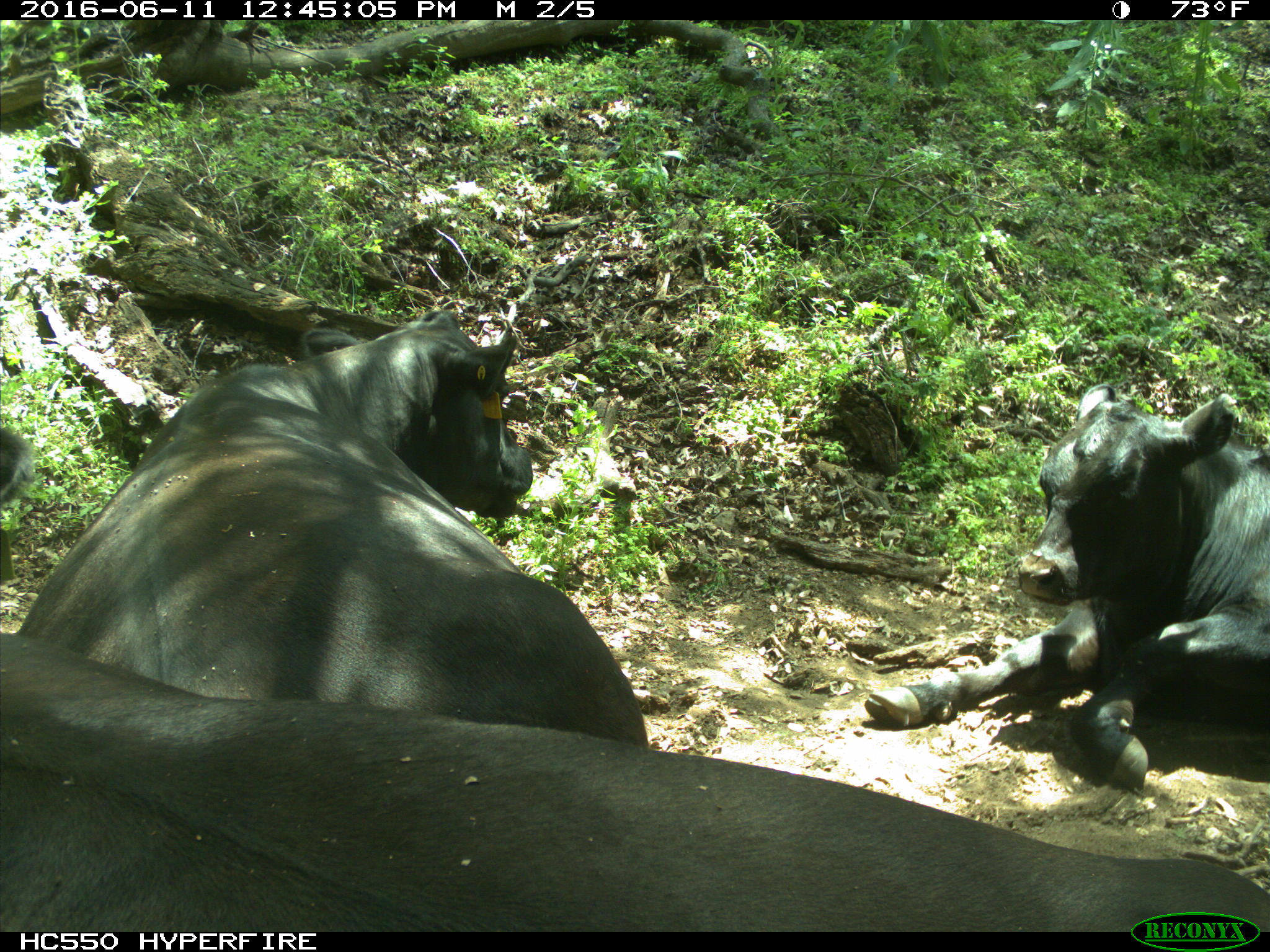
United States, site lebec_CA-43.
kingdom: Animalia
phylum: Chordata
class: Mammalia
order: Artiodactyla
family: Bovidae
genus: Bos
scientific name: Bos taurus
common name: domestic cow